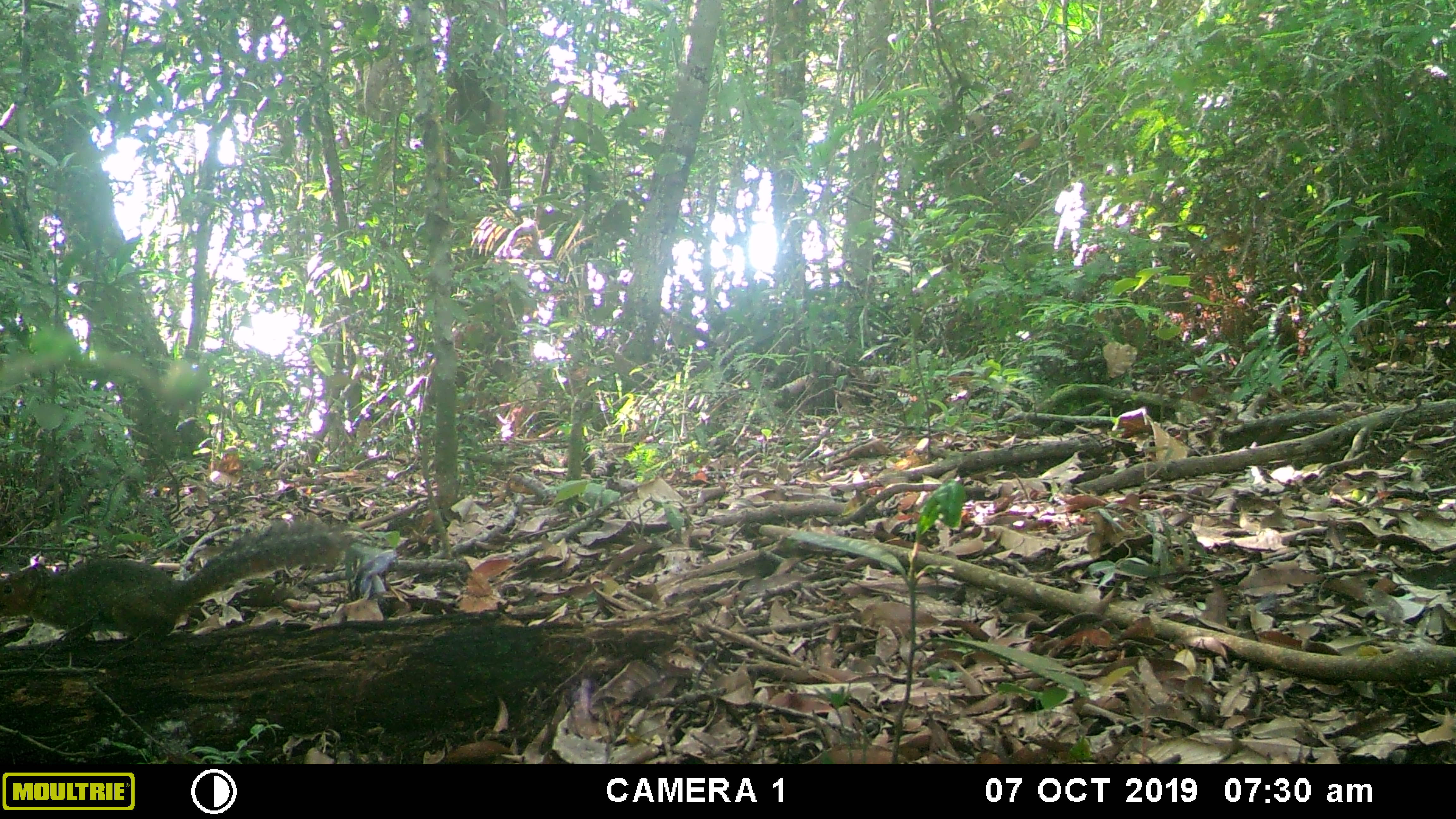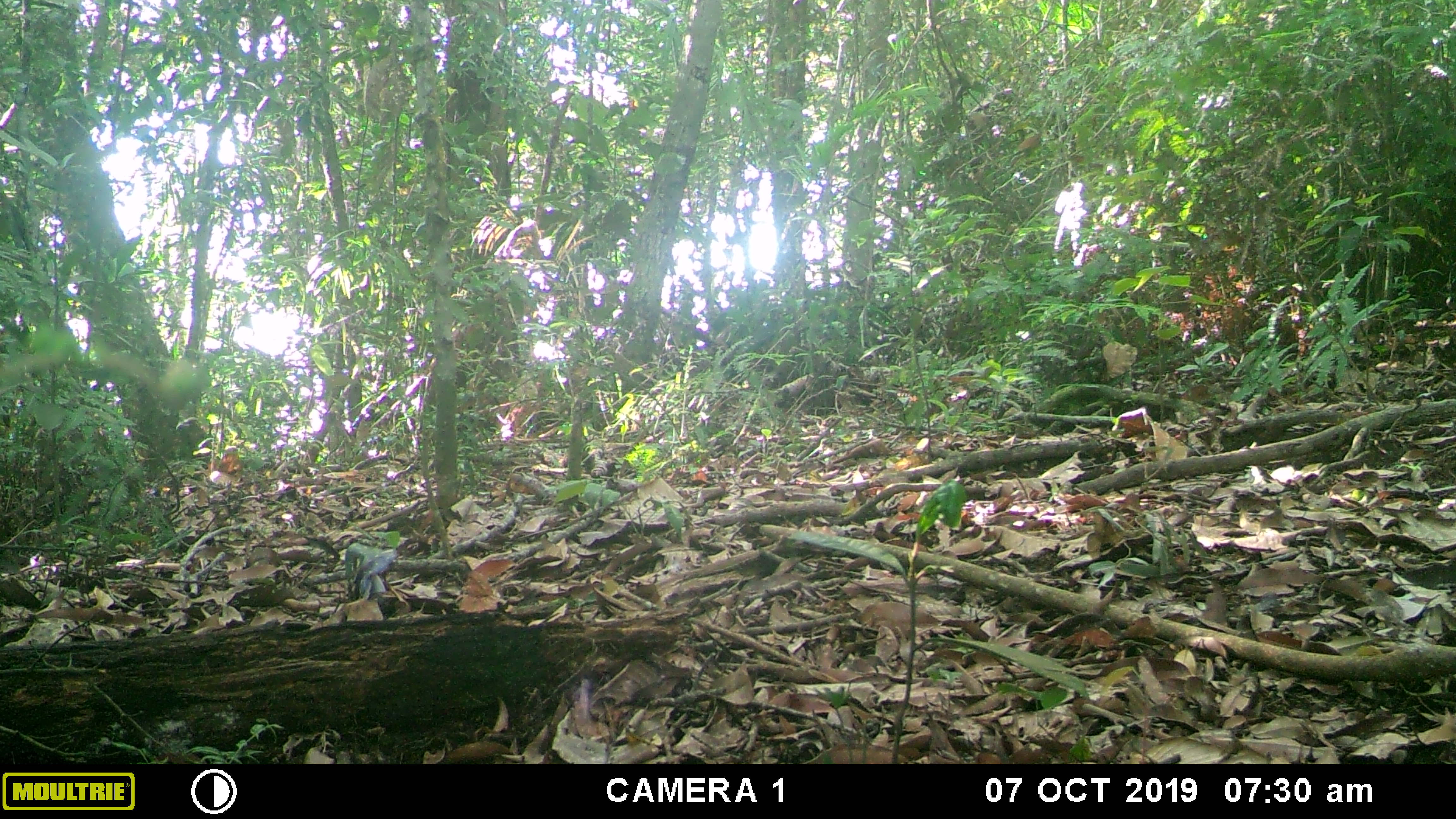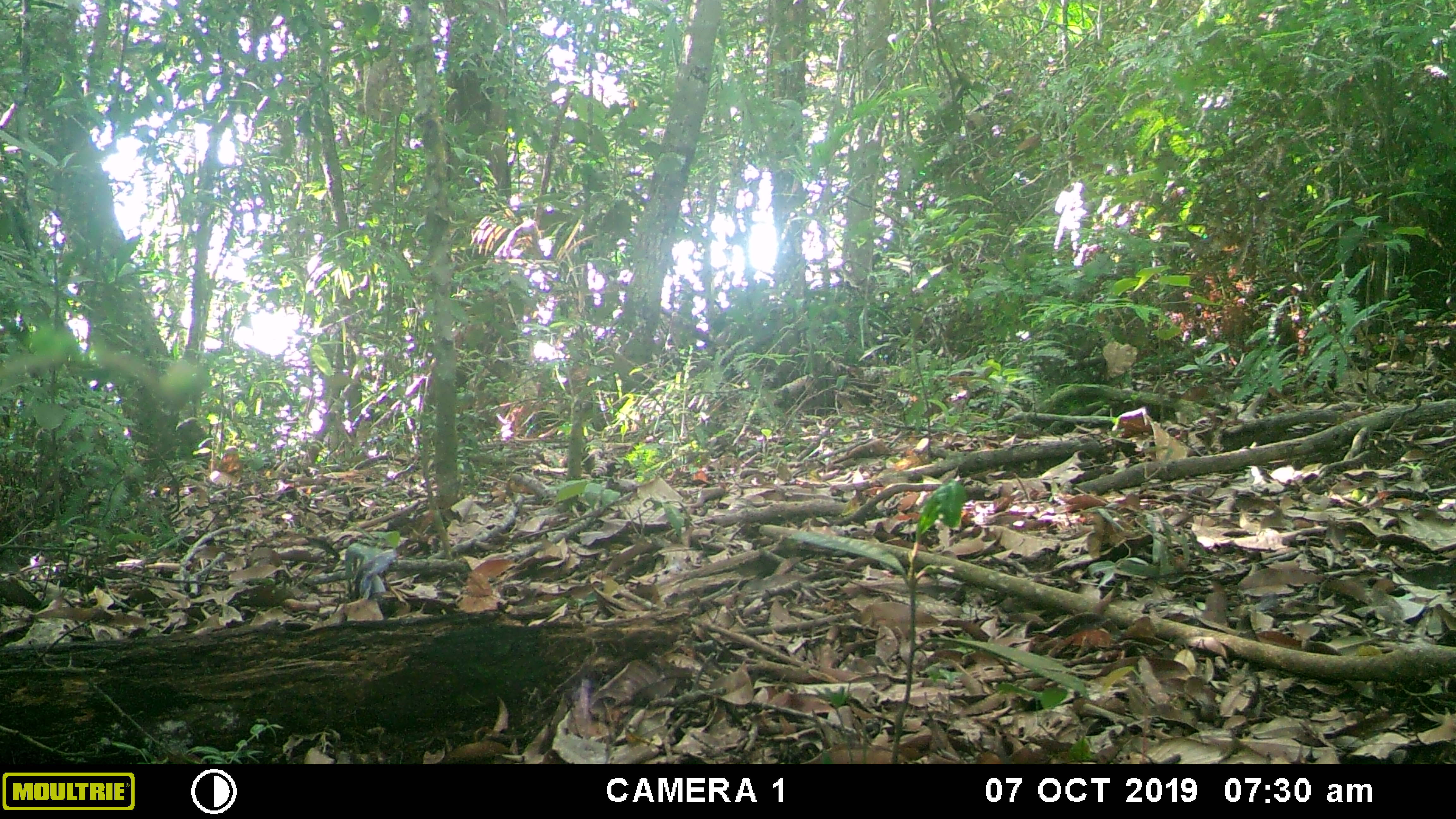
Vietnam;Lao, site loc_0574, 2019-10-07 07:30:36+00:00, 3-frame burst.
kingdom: Animalia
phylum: Chordata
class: Mammalia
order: Rodentia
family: Sciuridae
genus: Dremomys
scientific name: Dremomys rufigenis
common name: red-cheeked squirrel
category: red cheeked squirrel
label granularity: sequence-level